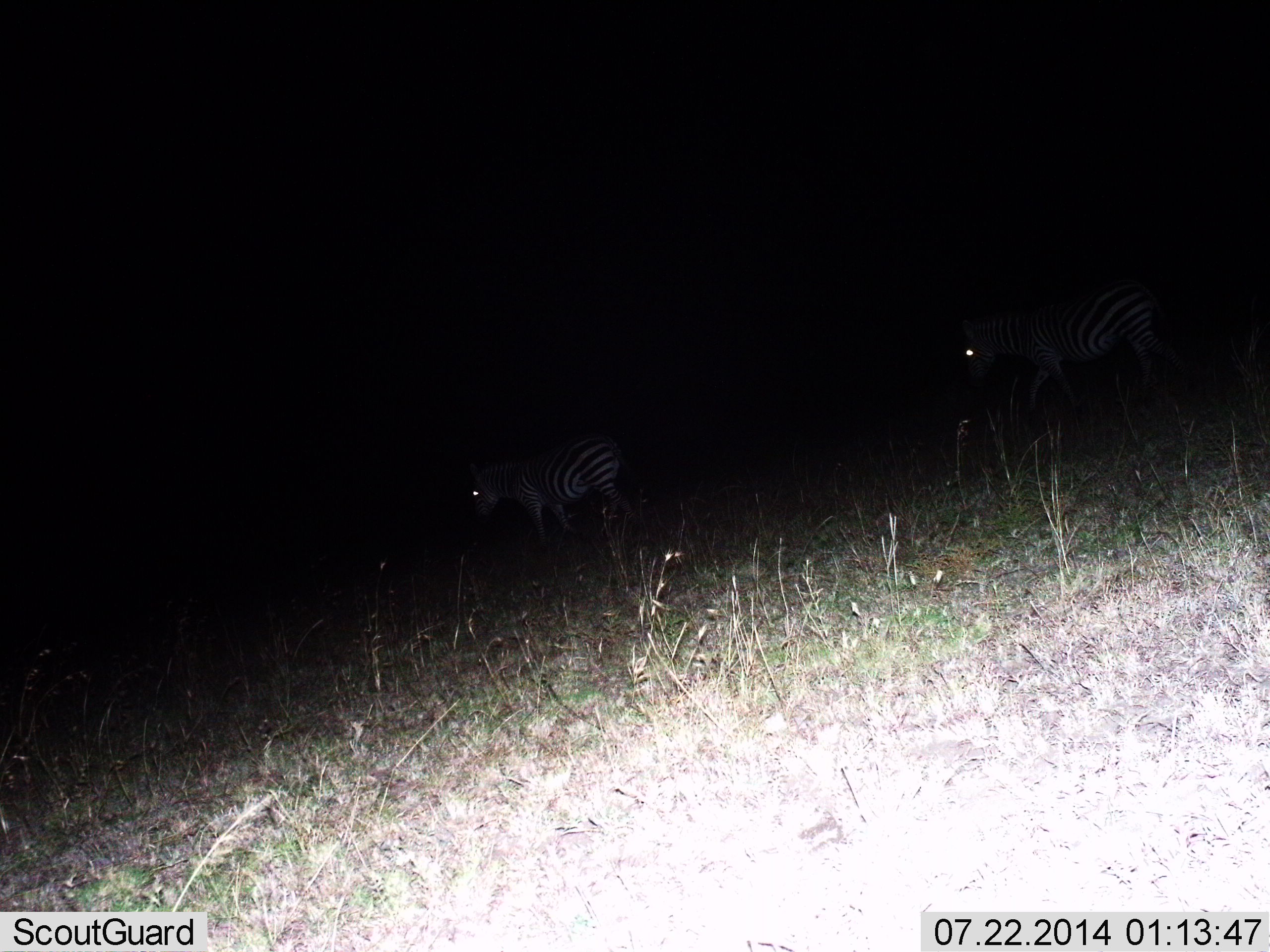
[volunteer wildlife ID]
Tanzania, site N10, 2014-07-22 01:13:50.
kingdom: Animalia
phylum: Chordata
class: Mammalia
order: Perissodactyla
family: Equidae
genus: Equus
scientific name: Equus quagga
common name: plains zebra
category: zebra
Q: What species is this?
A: Zebra (plains zebra) (Equus quagga).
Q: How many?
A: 2.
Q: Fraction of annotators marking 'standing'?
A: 50%.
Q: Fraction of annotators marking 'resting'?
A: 0%.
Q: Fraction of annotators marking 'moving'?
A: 50%.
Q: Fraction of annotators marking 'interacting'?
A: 0%.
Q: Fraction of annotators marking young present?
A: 10%.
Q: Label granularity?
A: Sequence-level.